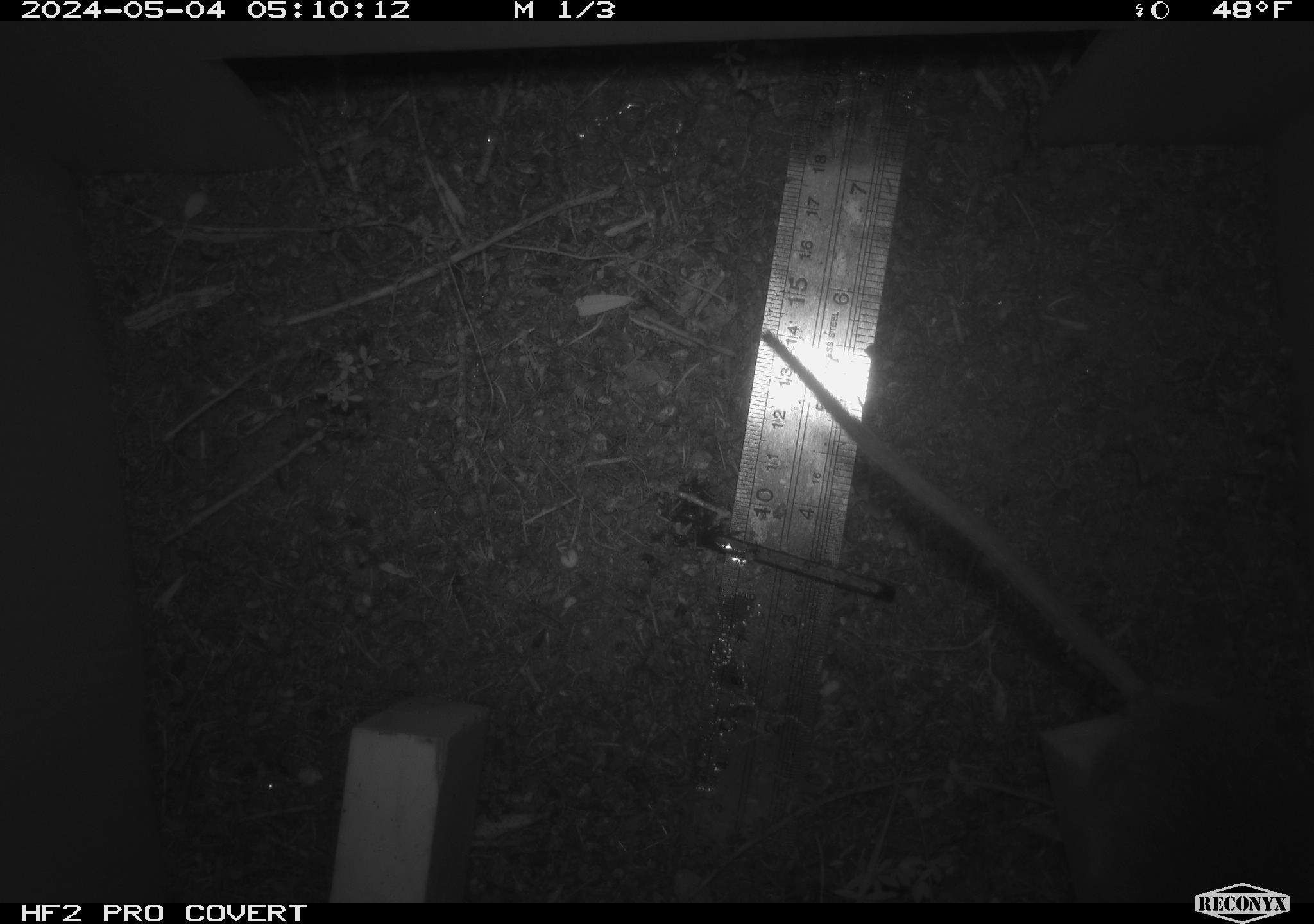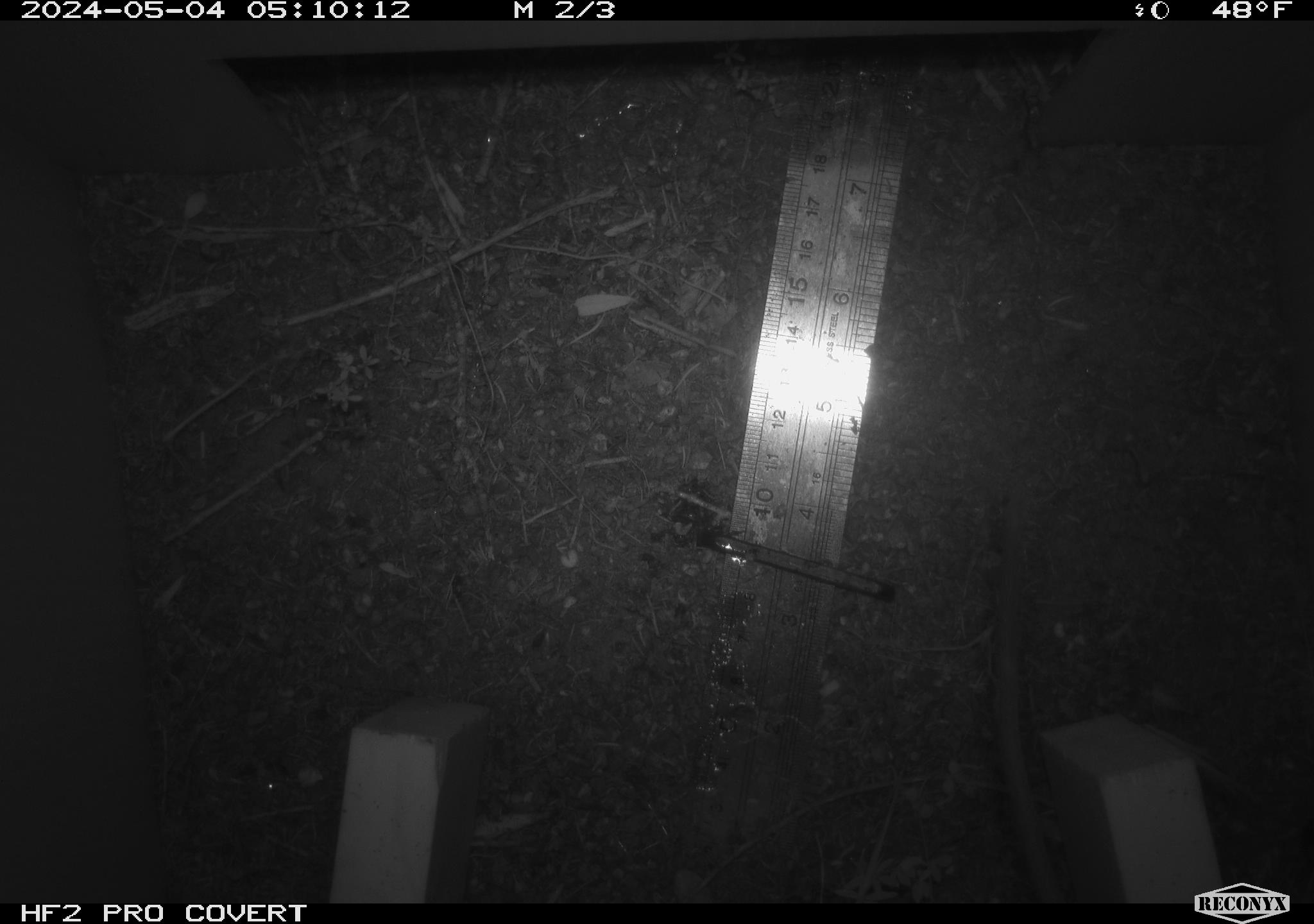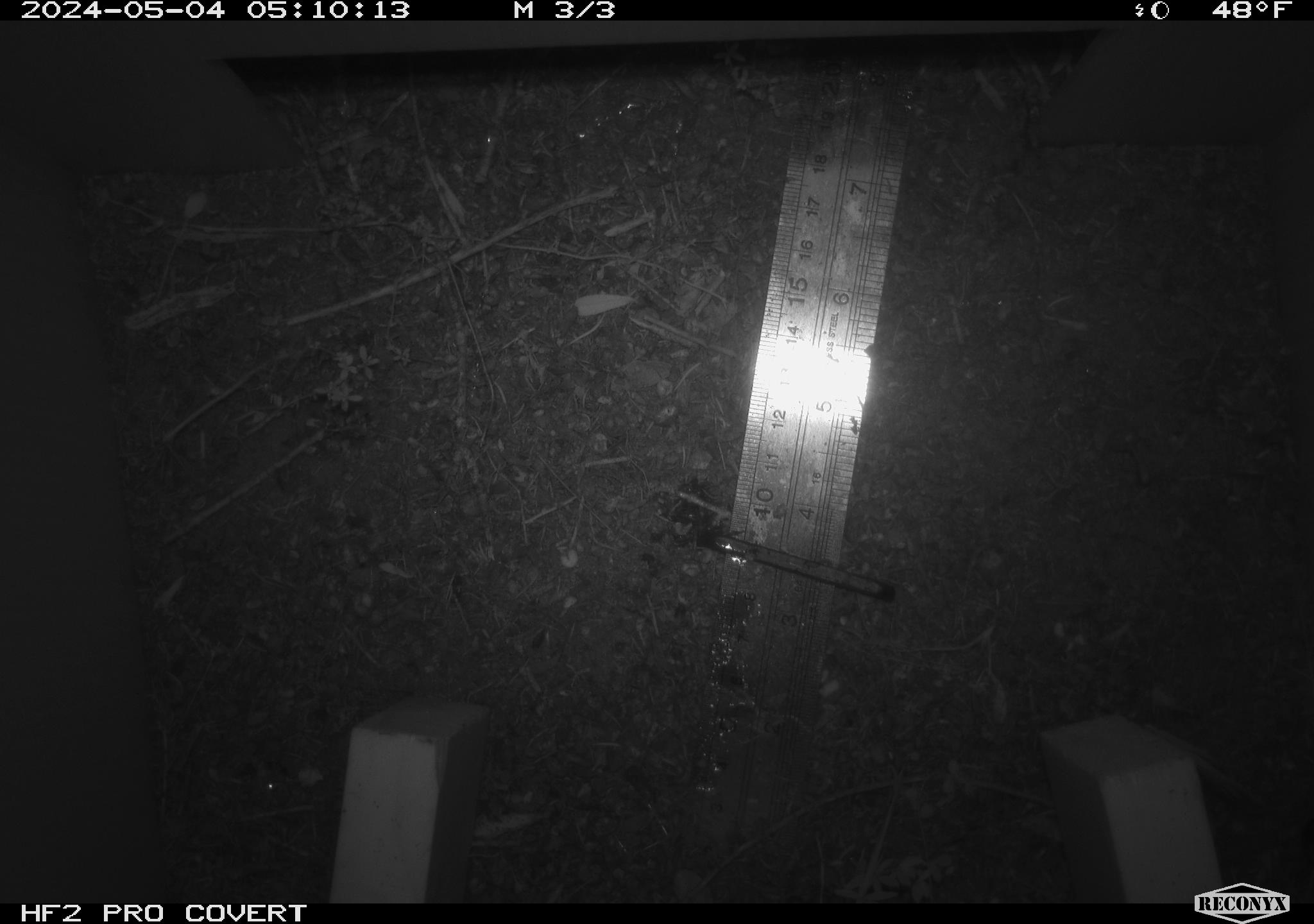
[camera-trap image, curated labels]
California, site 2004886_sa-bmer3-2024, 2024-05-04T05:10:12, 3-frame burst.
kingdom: Animalia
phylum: Chordata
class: Mammalia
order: Rodentia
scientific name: Rodentia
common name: mouse species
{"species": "mouse species (Rodentia)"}